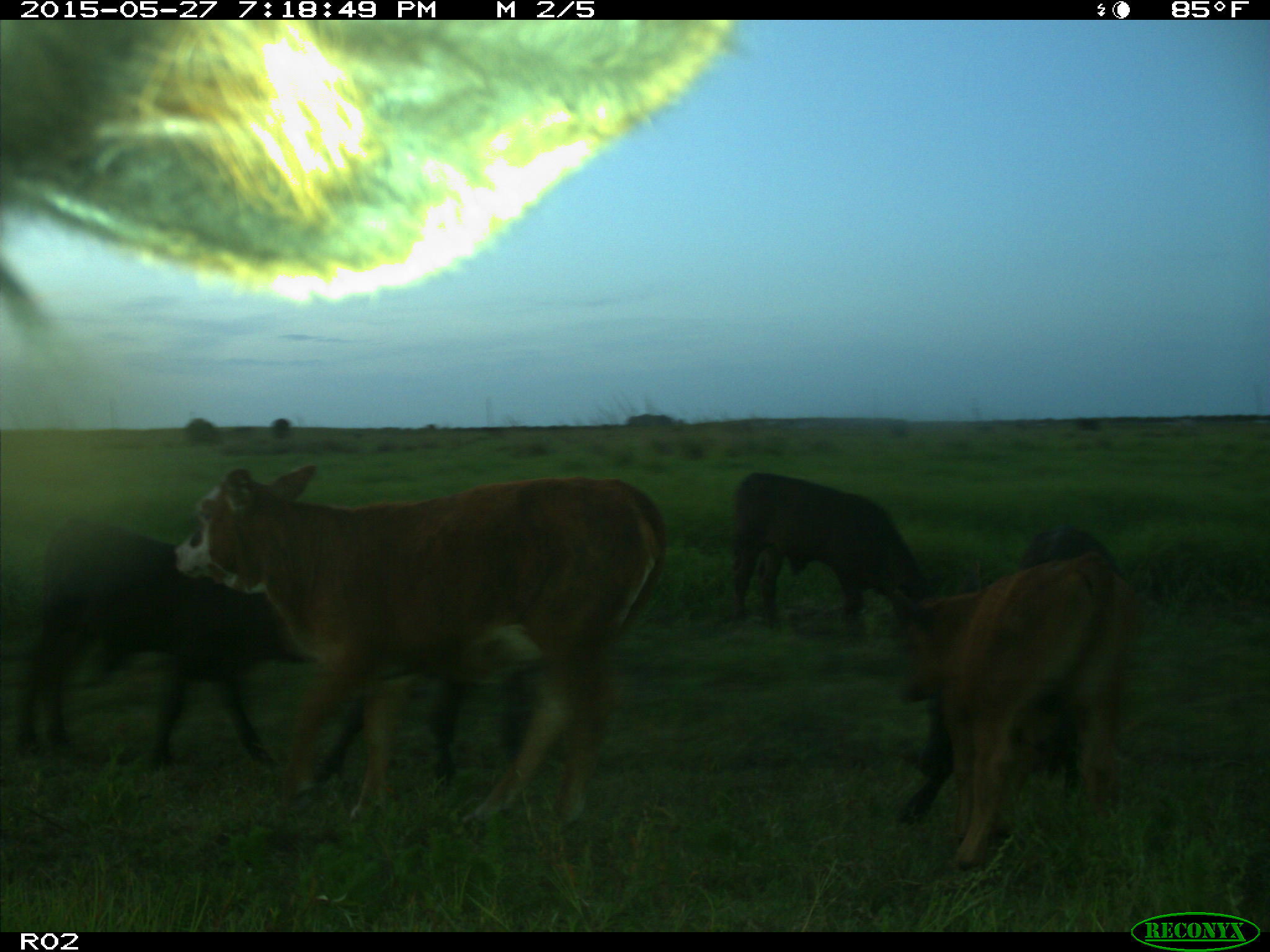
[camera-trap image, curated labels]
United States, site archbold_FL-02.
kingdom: Animalia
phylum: Chordata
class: Mammalia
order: Artiodactyla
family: Bovidae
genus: Bos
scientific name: Bos taurus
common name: domestic cow